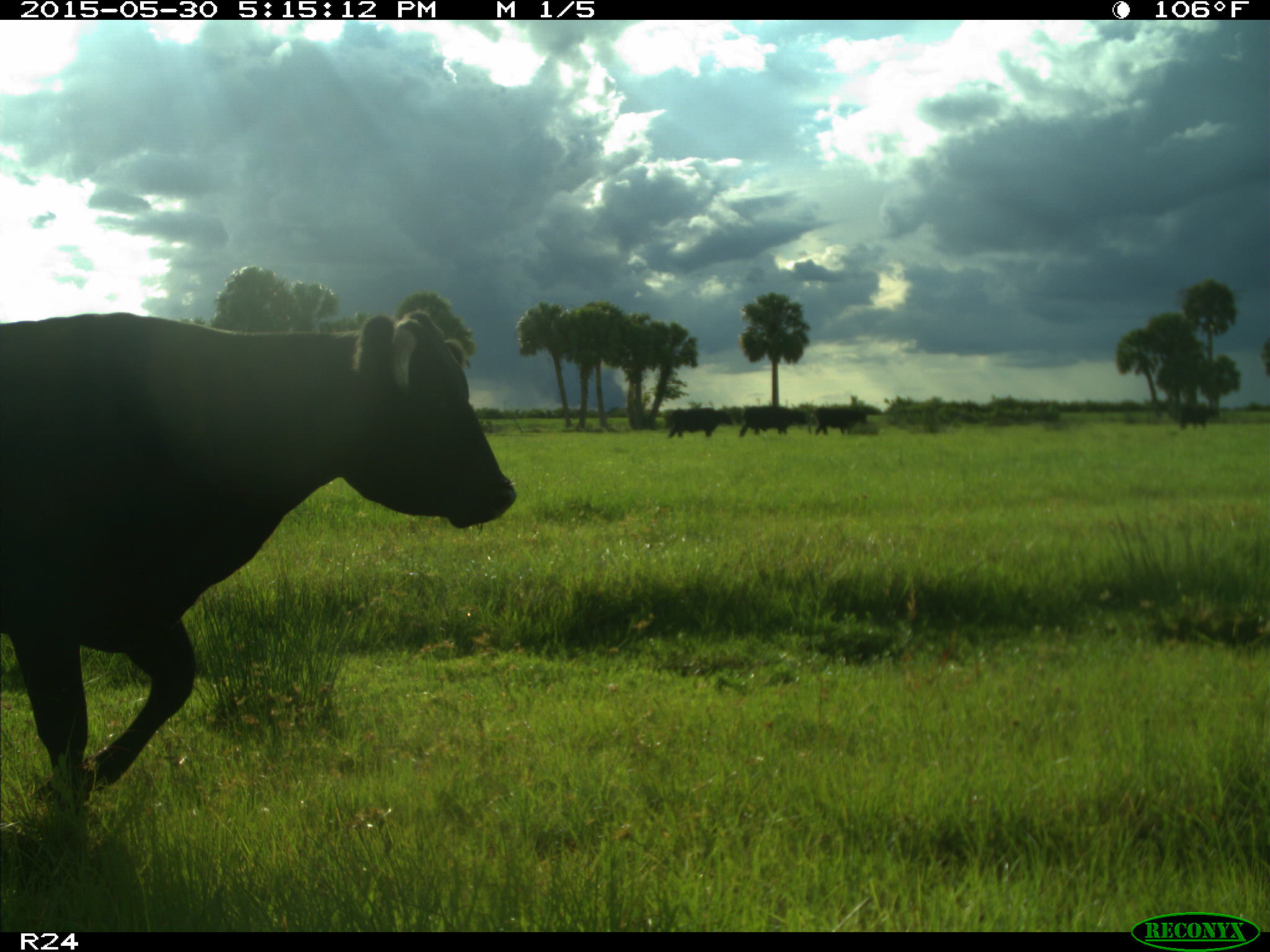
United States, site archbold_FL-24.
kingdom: Animalia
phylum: Chordata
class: Mammalia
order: Artiodactyla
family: Bovidae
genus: Bos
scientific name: Bos taurus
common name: domestic cow